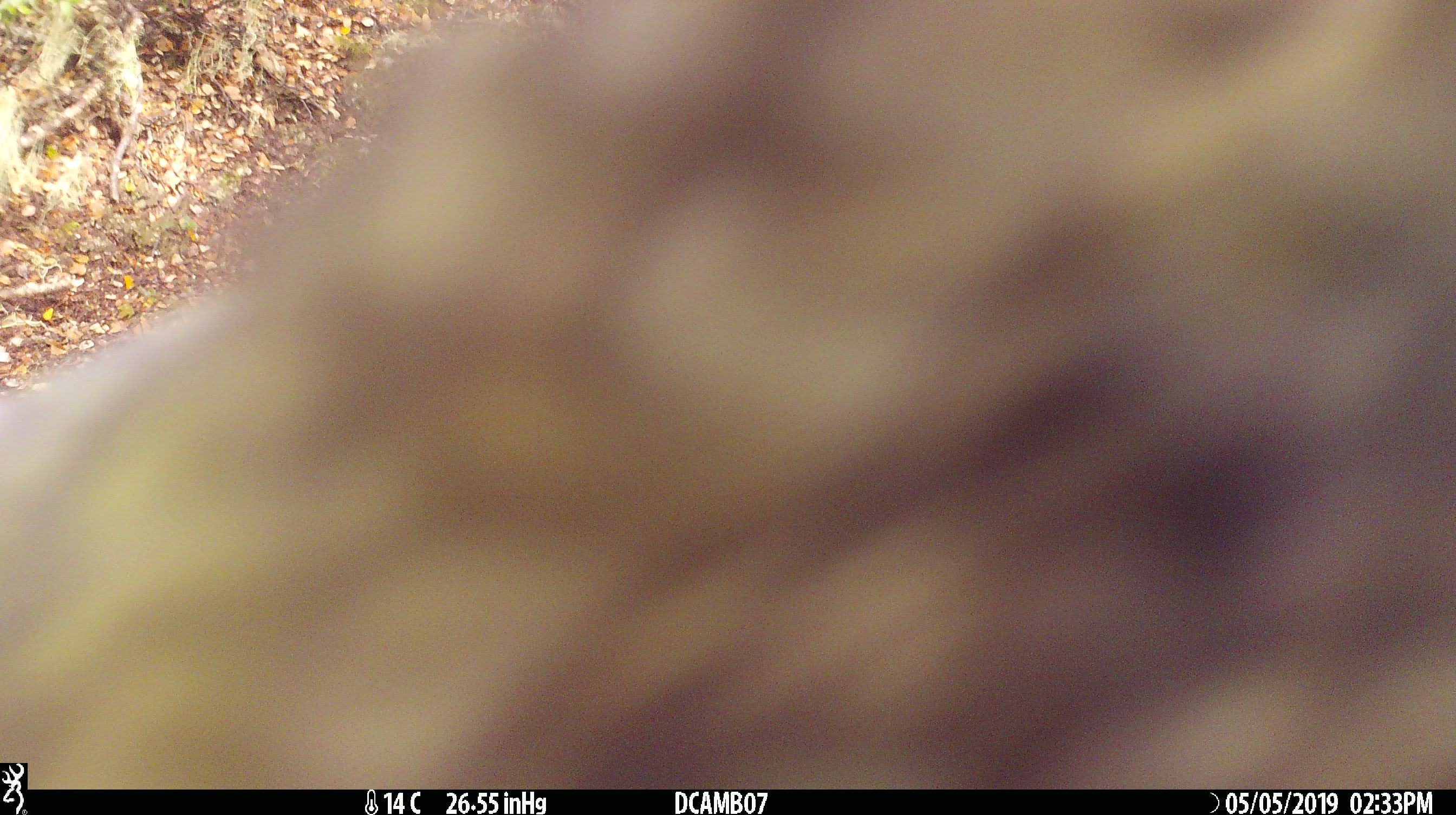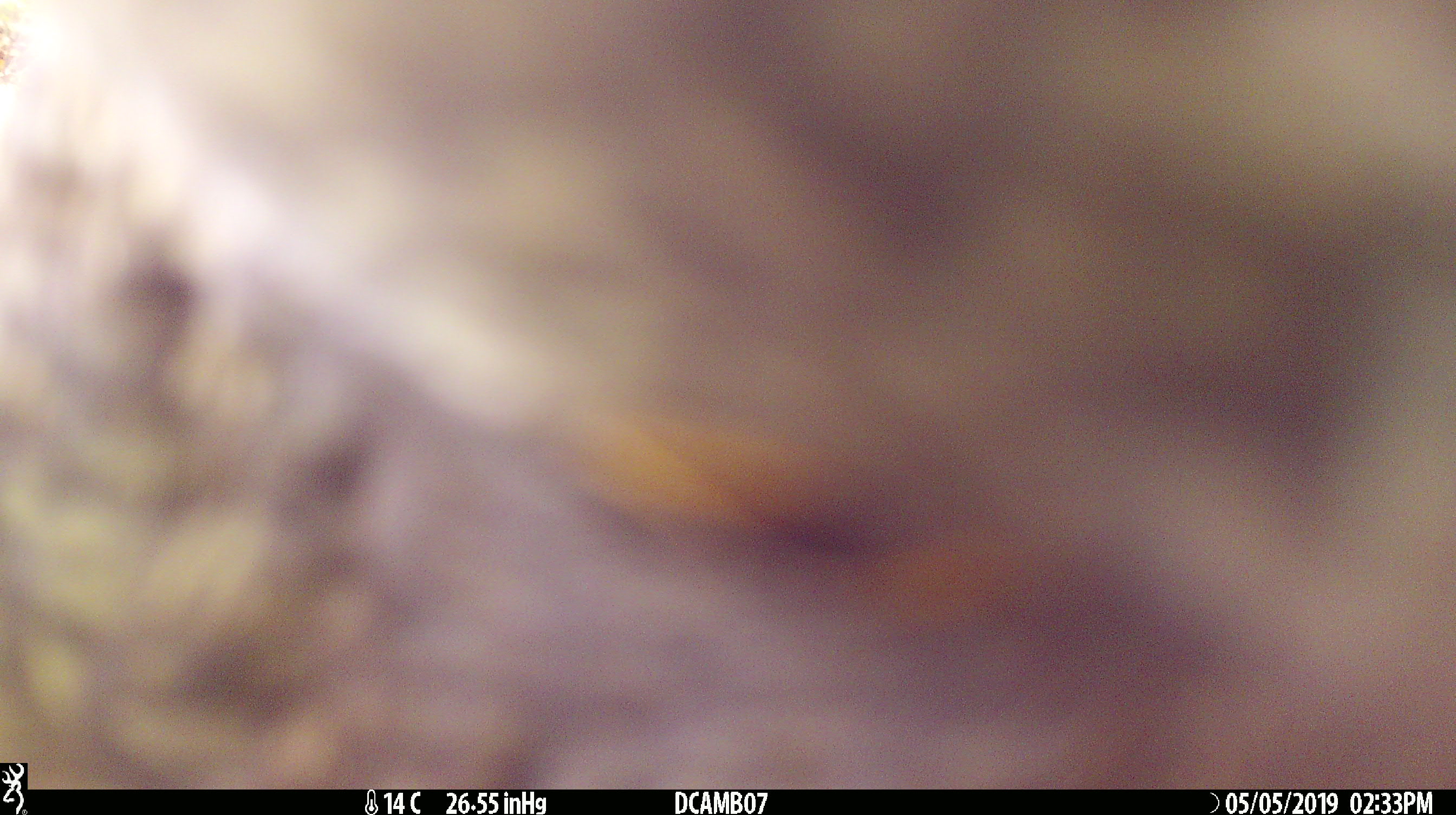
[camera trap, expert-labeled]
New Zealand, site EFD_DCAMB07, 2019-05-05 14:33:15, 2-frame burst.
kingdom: Animalia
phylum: Chordata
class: Aves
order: Psittaciformes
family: Strigopidae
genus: Nestor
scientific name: Nestor notabilis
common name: kea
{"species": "kea (Nestor notabilis)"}